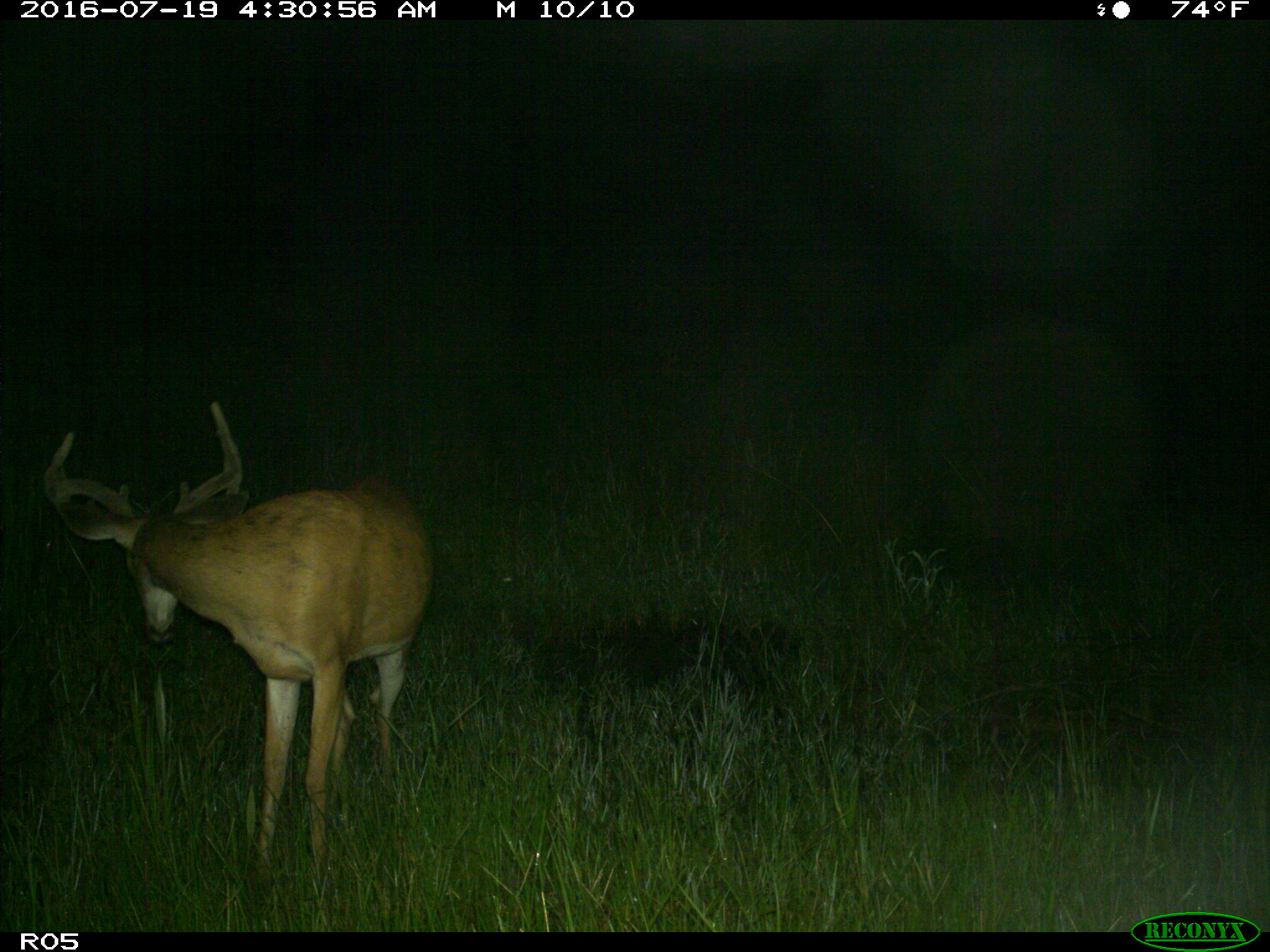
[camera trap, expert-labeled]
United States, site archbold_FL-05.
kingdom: Animalia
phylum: Chordata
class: Mammalia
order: Artiodactyla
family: Cervidae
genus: Odocoileus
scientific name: Odocoileus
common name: deer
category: unidentified deer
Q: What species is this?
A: Unidentified deer (deer) (Odocoileus).